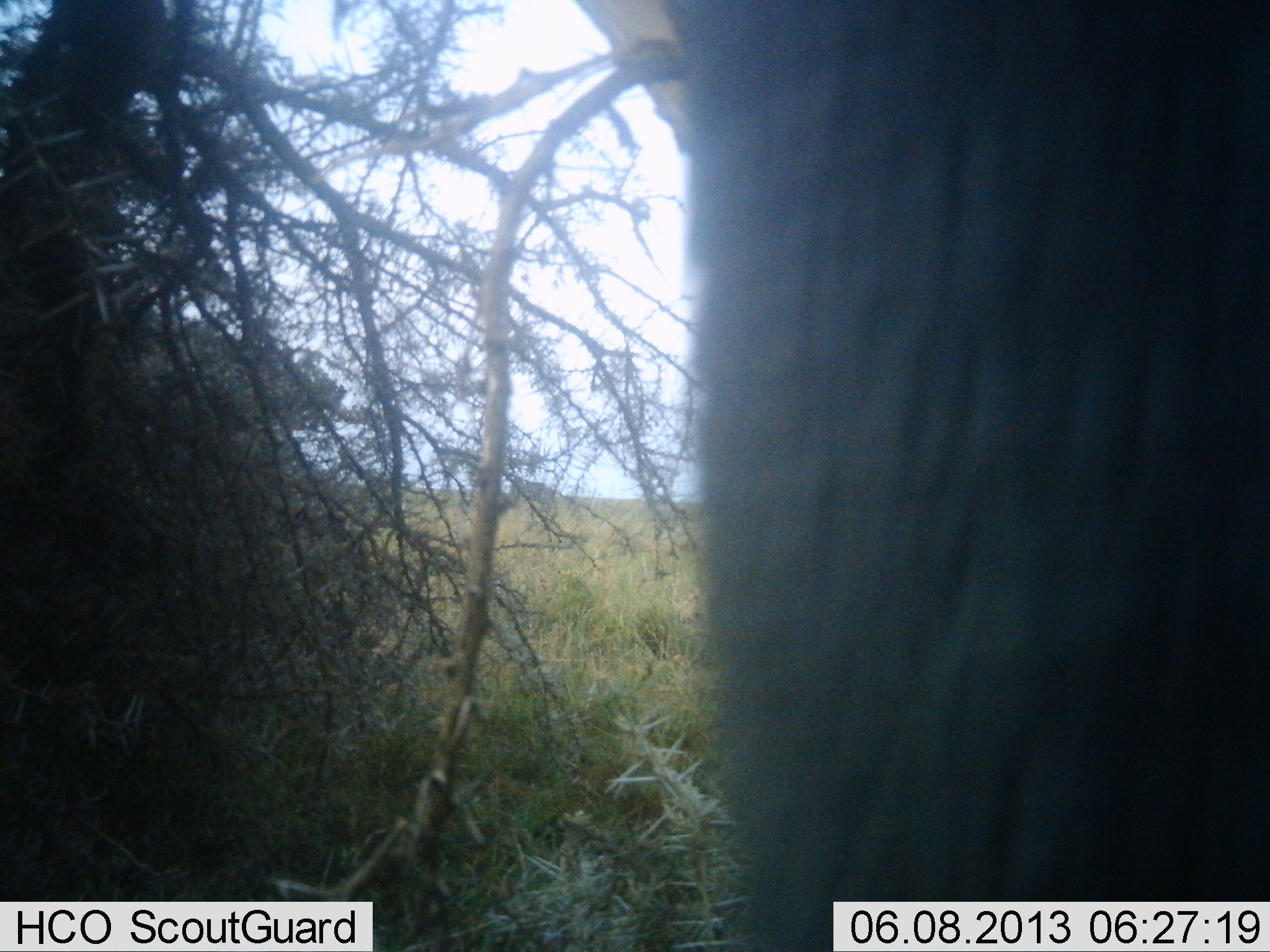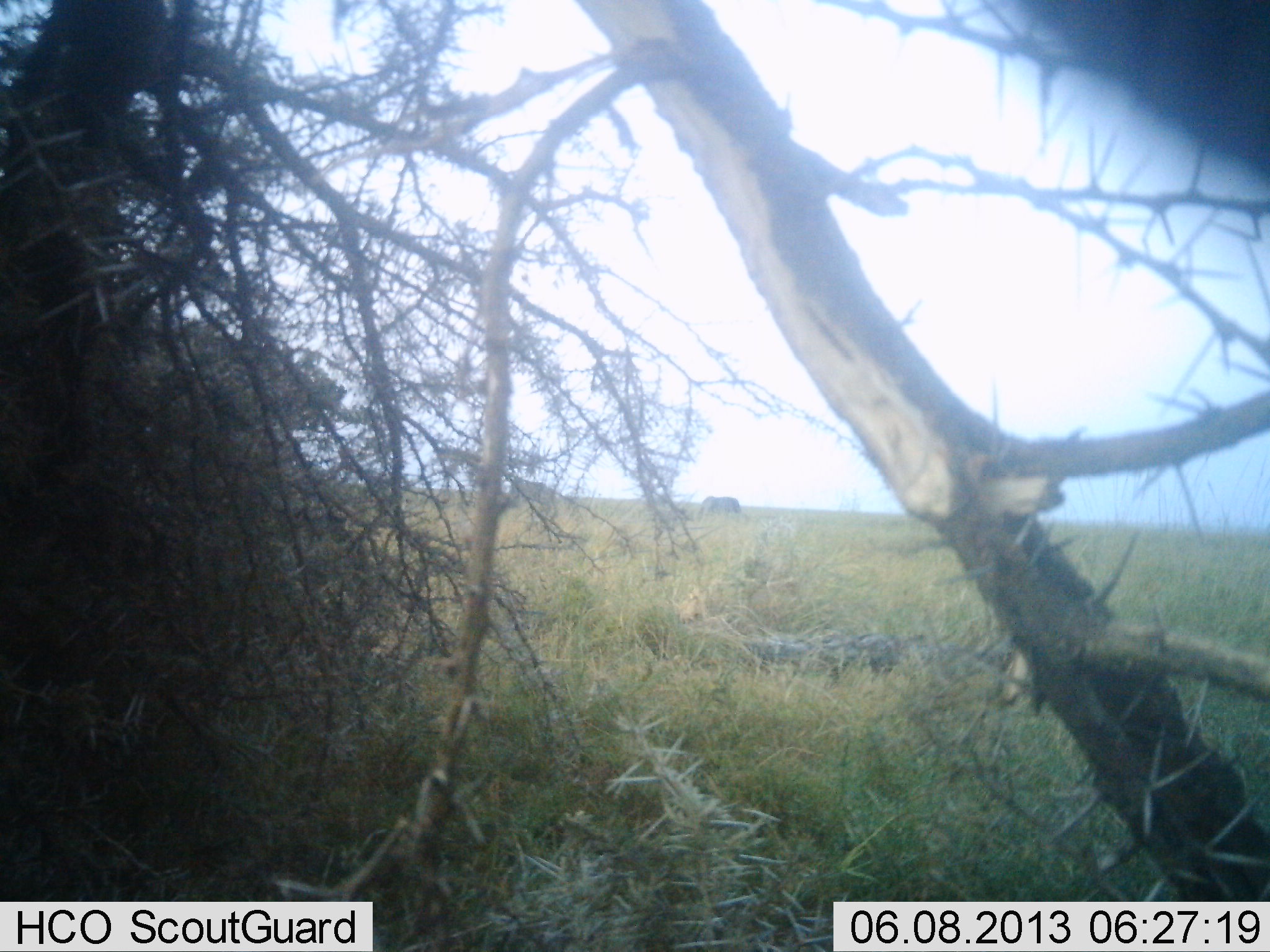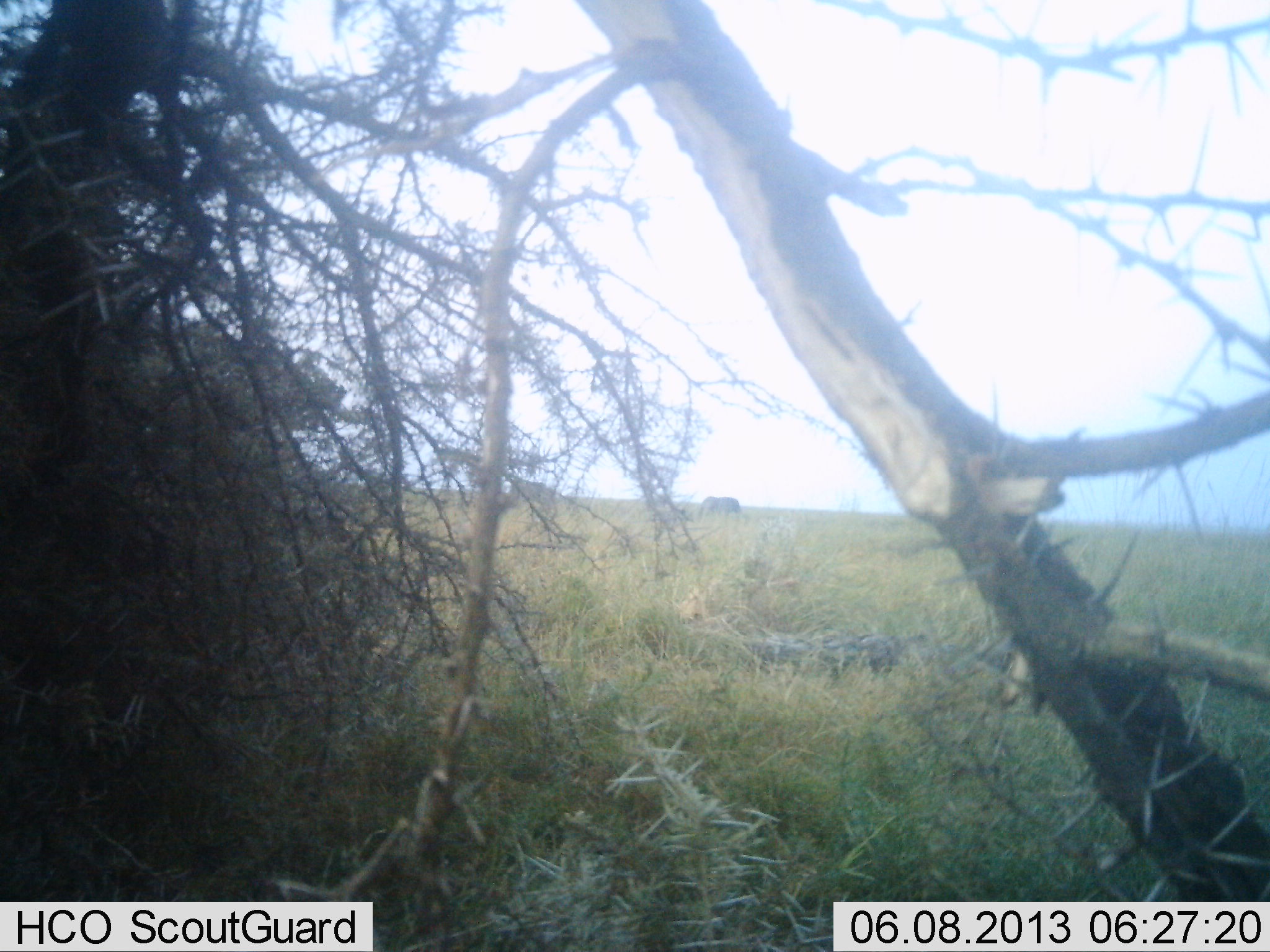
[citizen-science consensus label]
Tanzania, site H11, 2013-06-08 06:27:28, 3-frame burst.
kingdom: Animalia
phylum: Chordata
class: Mammalia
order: Proboscidea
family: Elephantidae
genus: Loxodonta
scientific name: Loxodonta africana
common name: african bush elephant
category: elephant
Elephant (african bush elephant) (Loxodonta africana), count 2. Behavior (volunteer vote fractions): standing 50%, resting 0%, moving 70%, interacting 0%. Young present (vote fraction): 0%. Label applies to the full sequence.